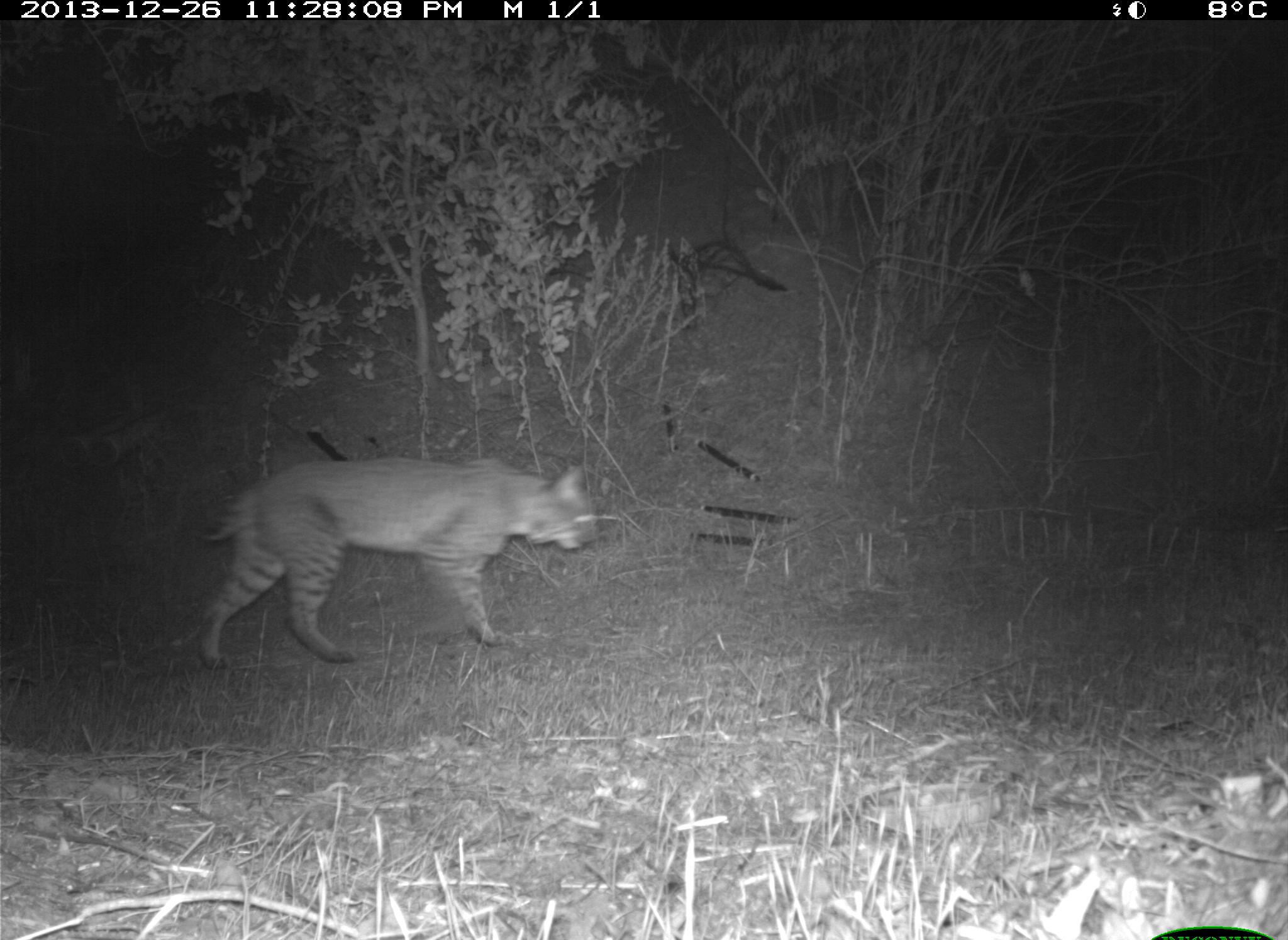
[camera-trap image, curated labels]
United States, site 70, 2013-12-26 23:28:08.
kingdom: Animalia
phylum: Chordata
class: Mammalia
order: Carnivora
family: Felidae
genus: Lynx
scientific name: Lynx rufus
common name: bobcat